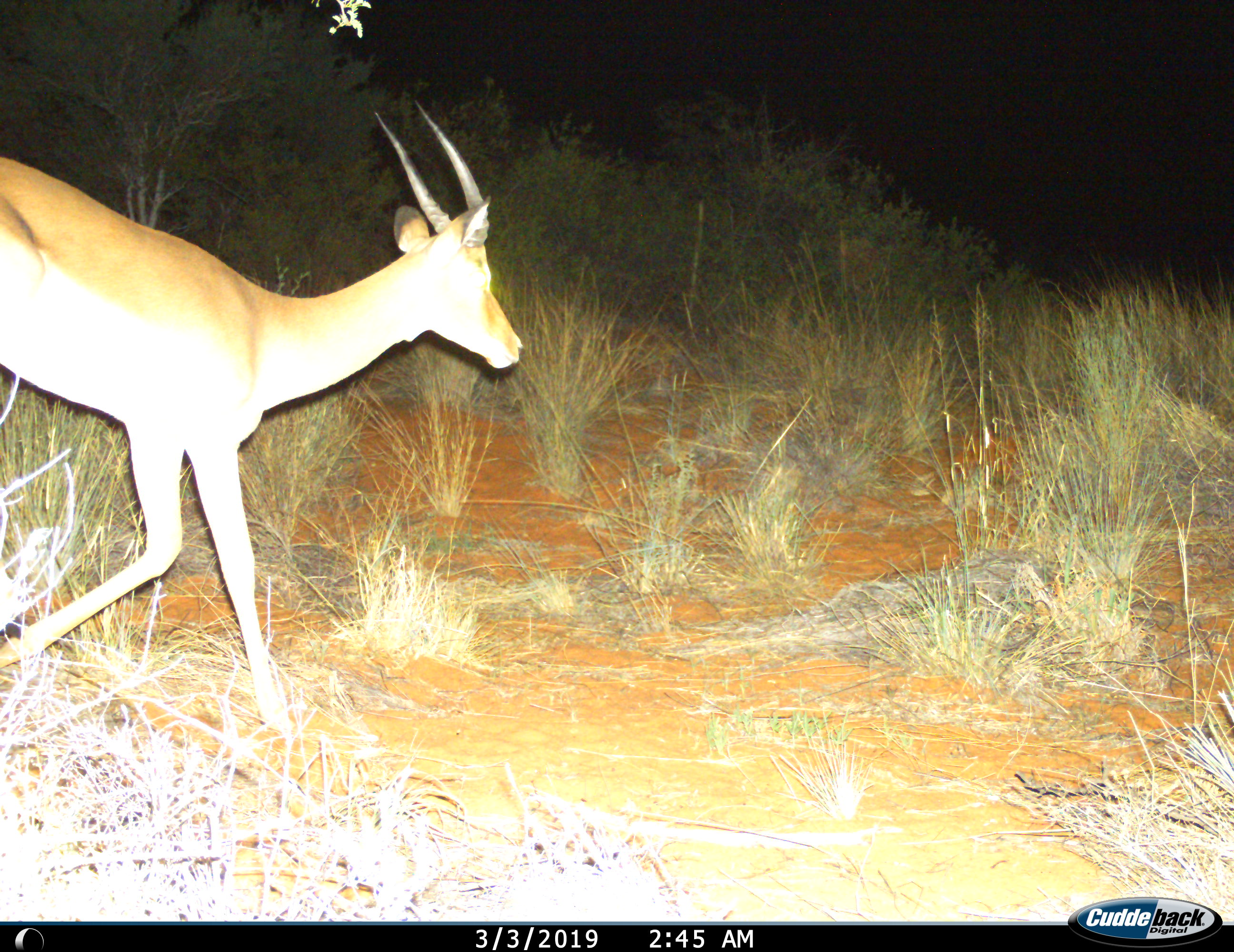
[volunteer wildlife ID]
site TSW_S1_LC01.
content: unidentified animal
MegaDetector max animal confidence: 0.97